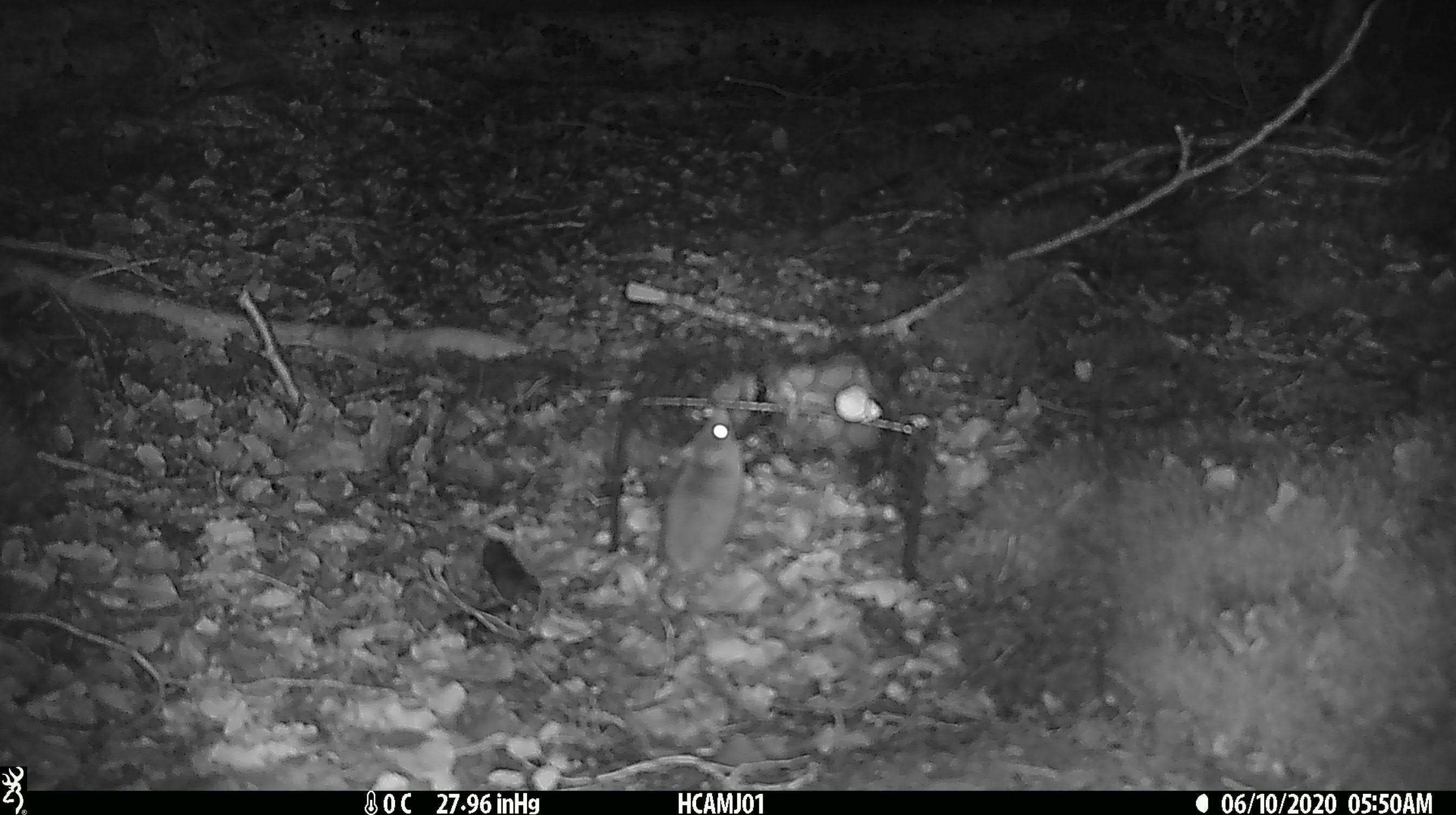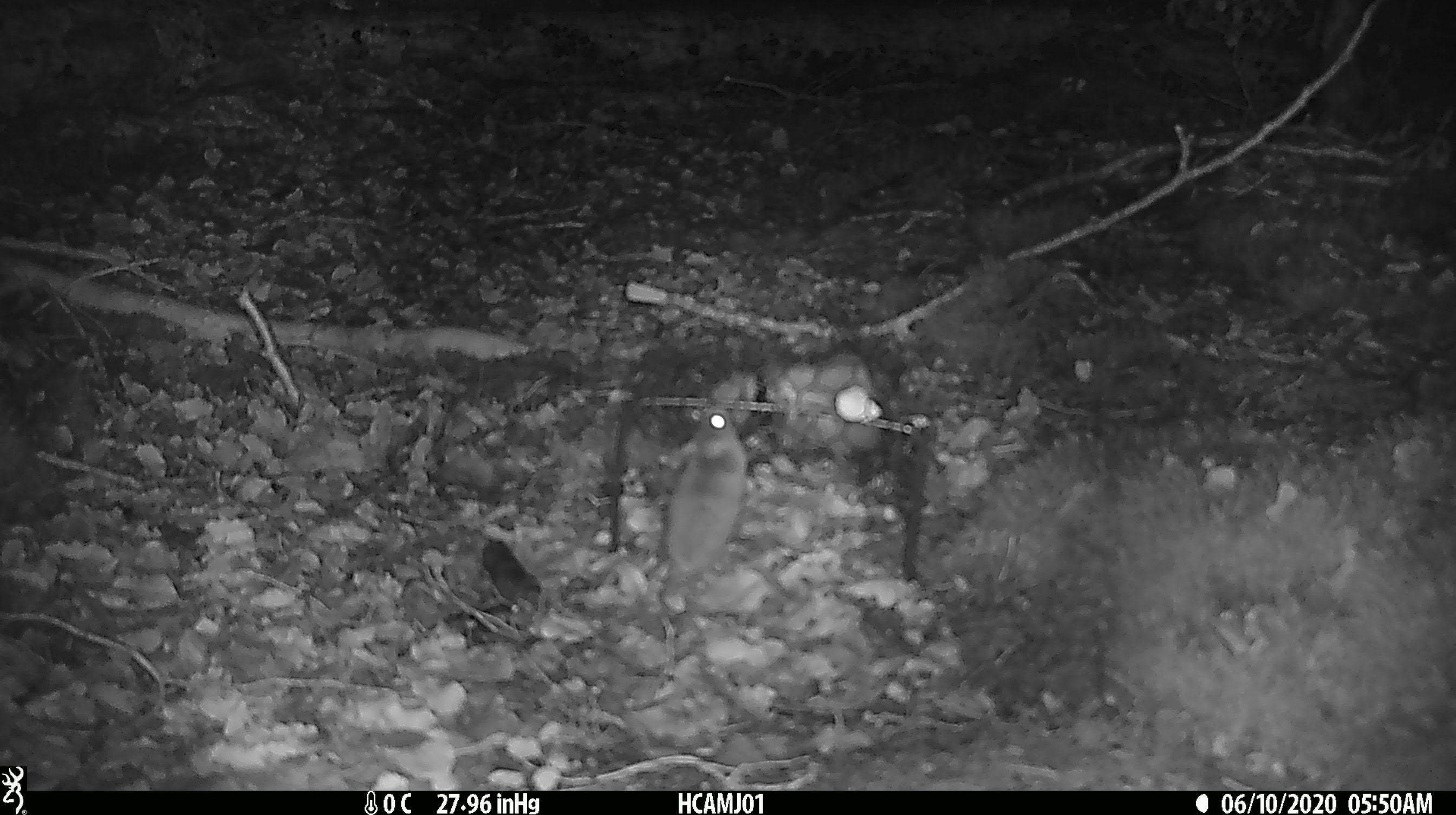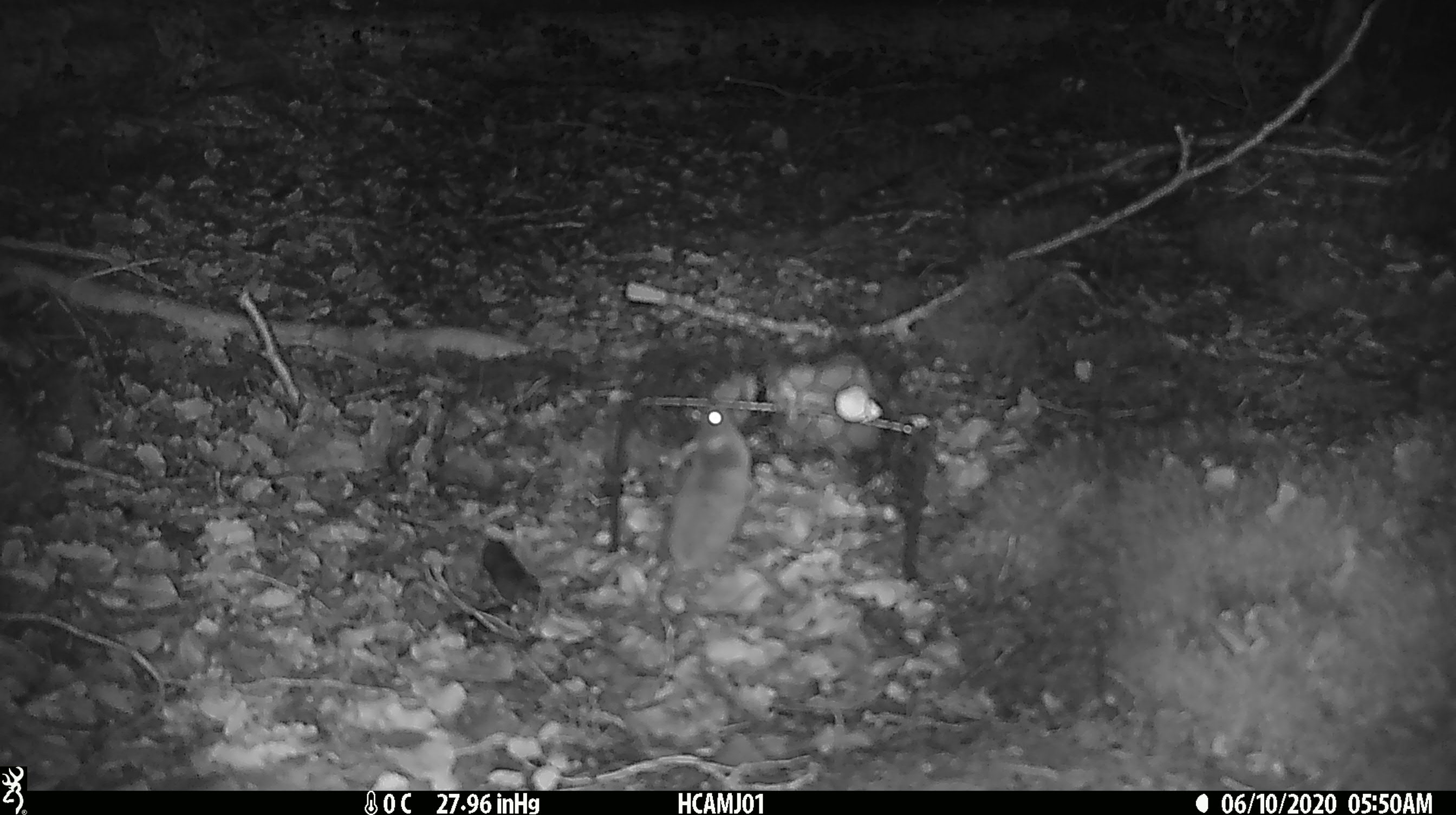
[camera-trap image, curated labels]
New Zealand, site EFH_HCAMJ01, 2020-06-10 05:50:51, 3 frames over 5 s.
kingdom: Animalia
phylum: Chordata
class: Mammalia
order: Rodentia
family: Muridae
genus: Mus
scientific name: Mus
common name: mouse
Mouse (Mus).